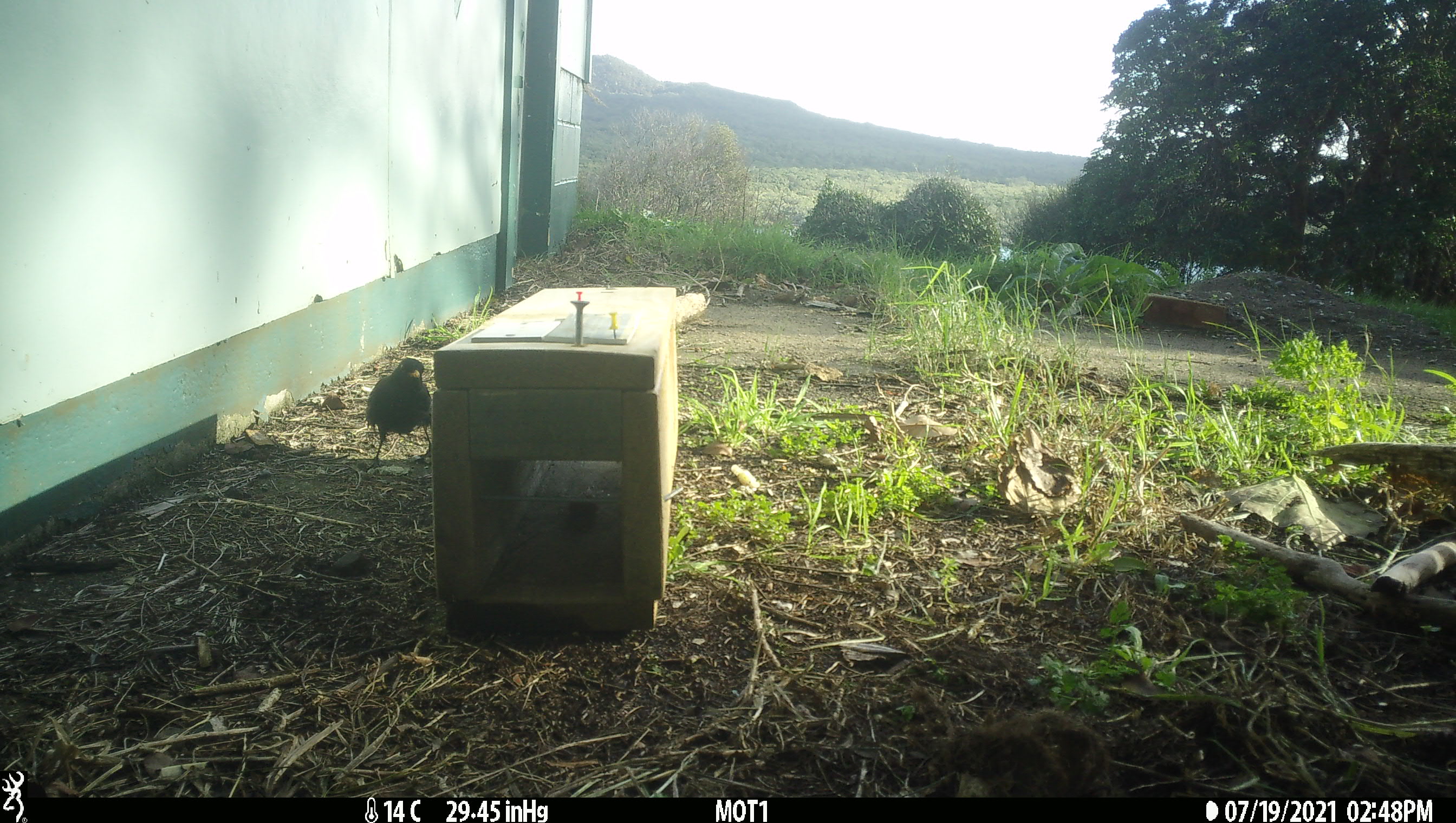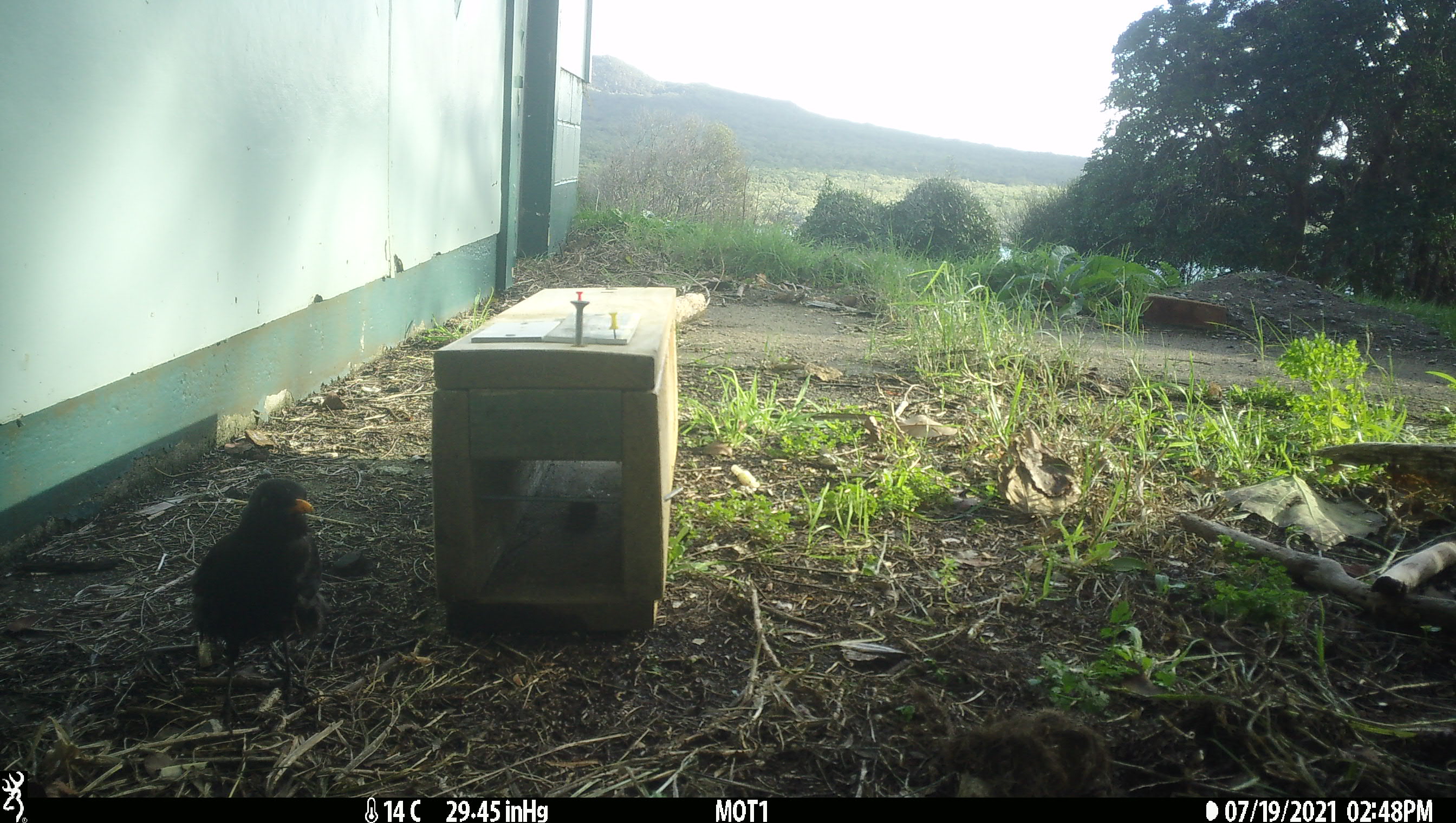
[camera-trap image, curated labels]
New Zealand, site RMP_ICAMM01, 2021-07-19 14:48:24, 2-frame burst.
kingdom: Animalia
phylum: Chordata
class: Aves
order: Passeriformes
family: Turdidae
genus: Turdus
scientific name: Turdus merula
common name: eurasian blackbird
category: blackbird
Blackbird (eurasian blackbird) (Turdus merula).